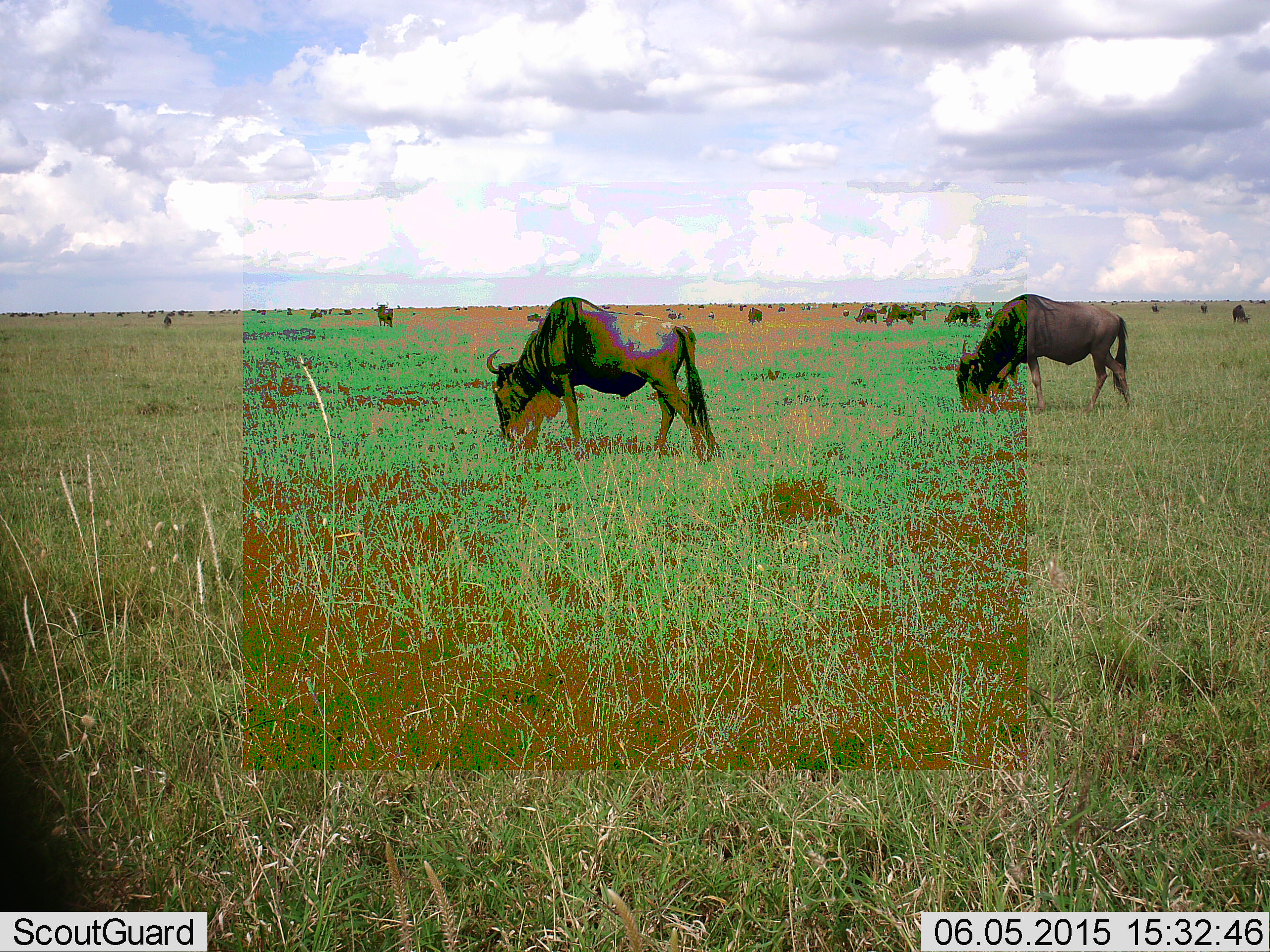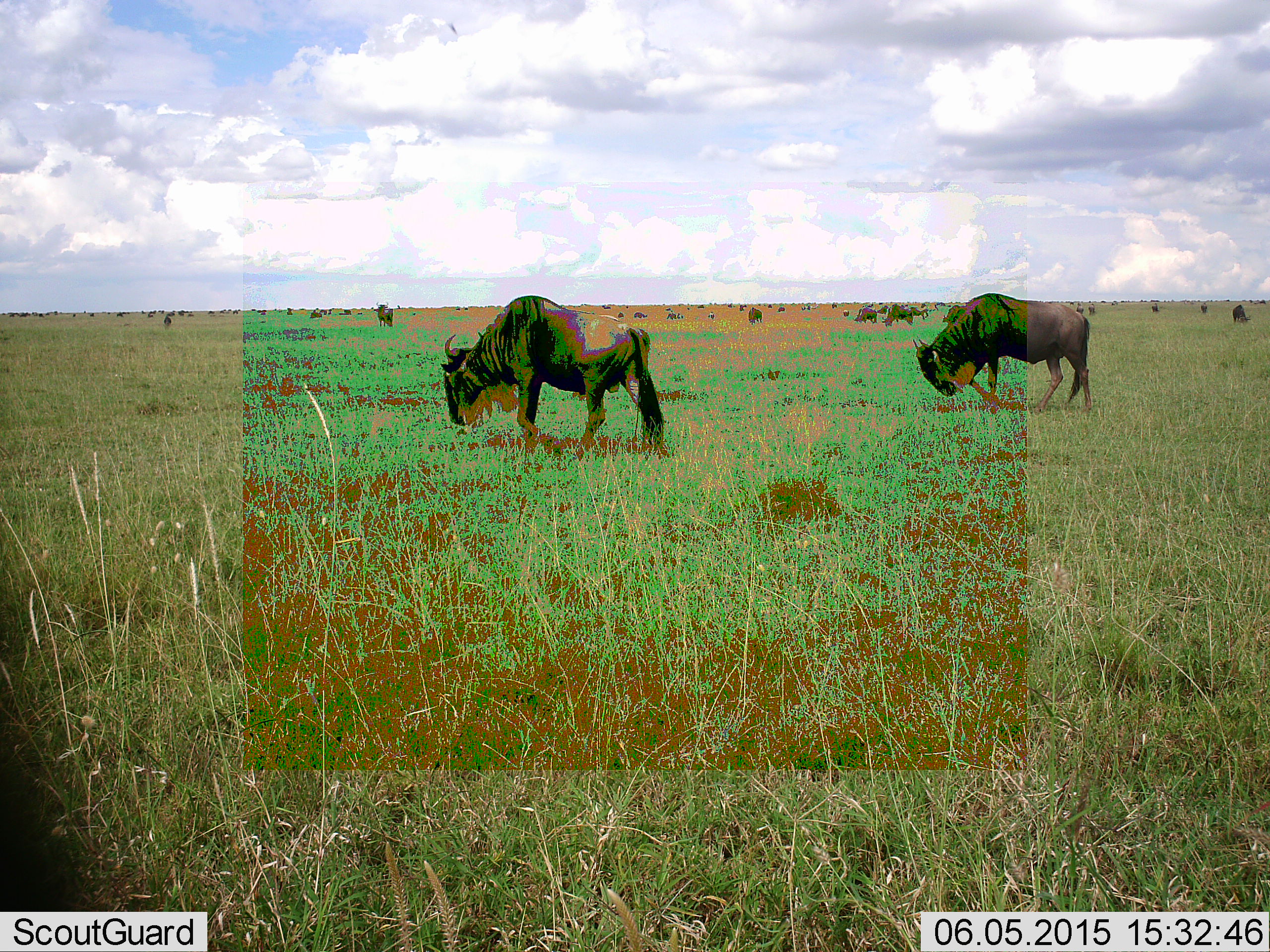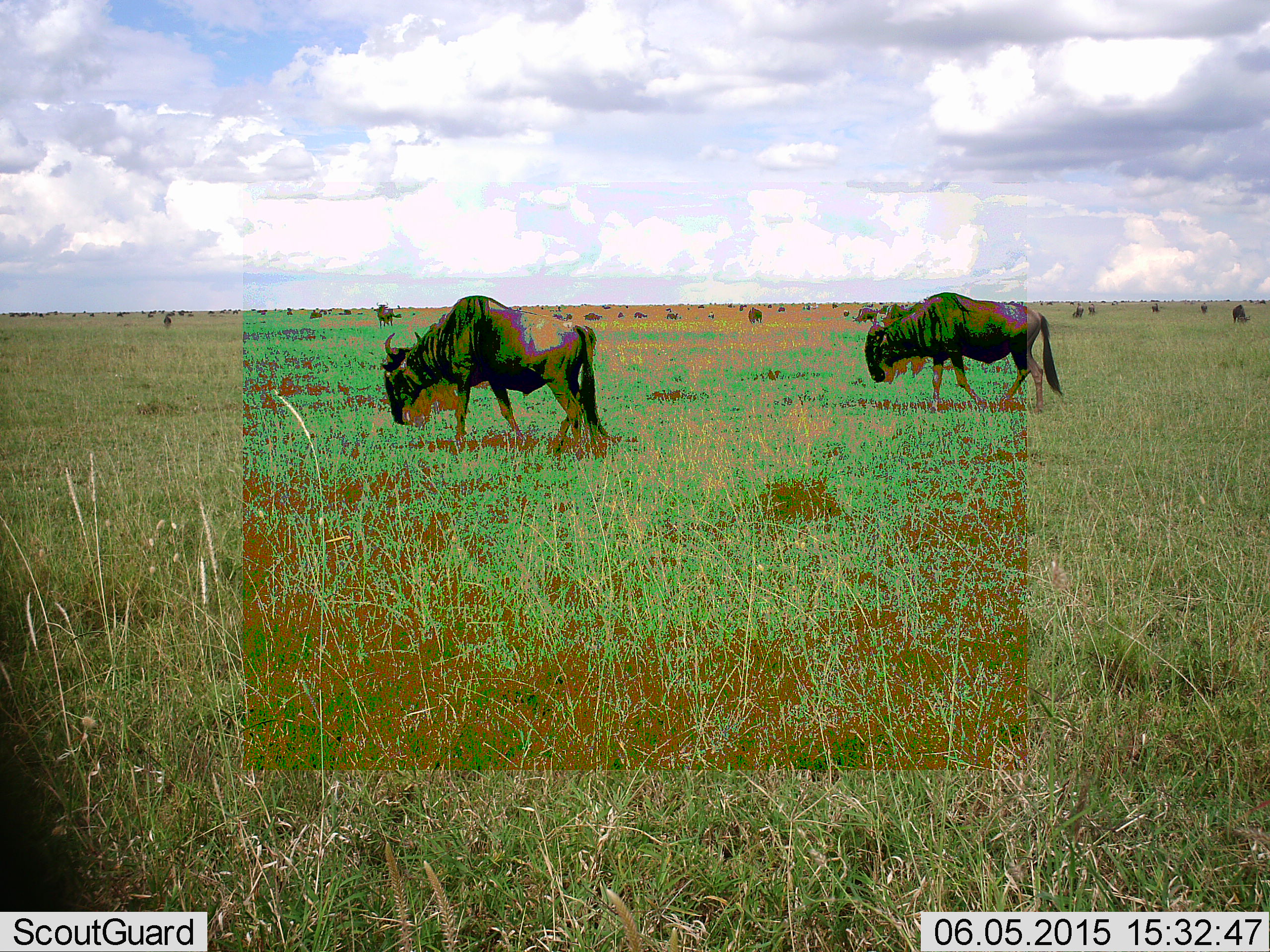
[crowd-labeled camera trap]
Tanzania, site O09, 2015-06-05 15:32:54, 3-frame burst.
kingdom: Animalia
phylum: Chordata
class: Mammalia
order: Artiodactyla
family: Bovidae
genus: Connochaetes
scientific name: Connochaetes taurinus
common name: blue wildebeest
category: wildebeest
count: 11-50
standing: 30%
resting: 0%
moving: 50%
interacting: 0%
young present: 0%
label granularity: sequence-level